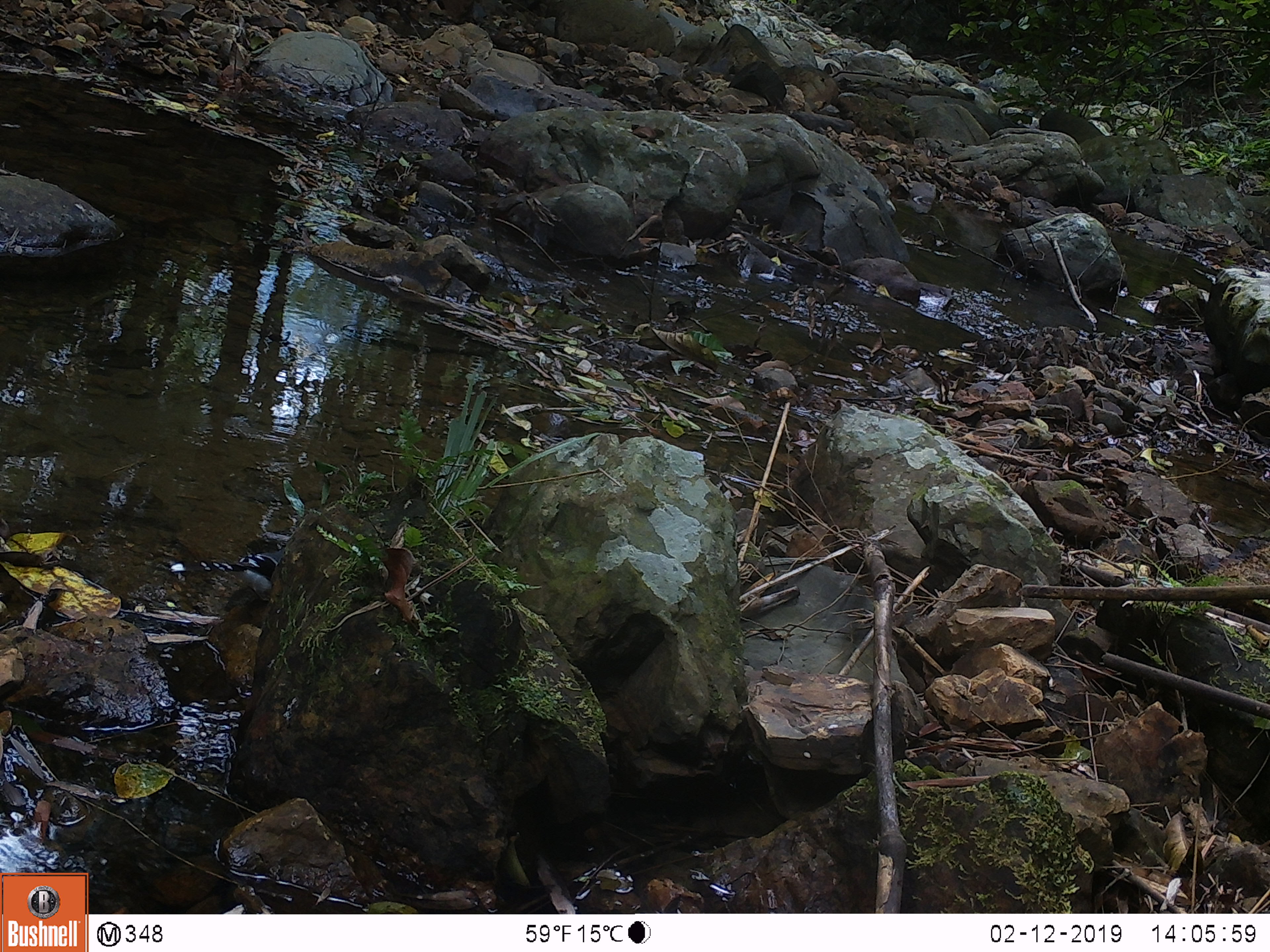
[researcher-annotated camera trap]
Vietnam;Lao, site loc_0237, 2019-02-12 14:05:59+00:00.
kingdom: Animalia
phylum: Chordata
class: Aves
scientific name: Aves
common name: bird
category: unidentified bird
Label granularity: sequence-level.